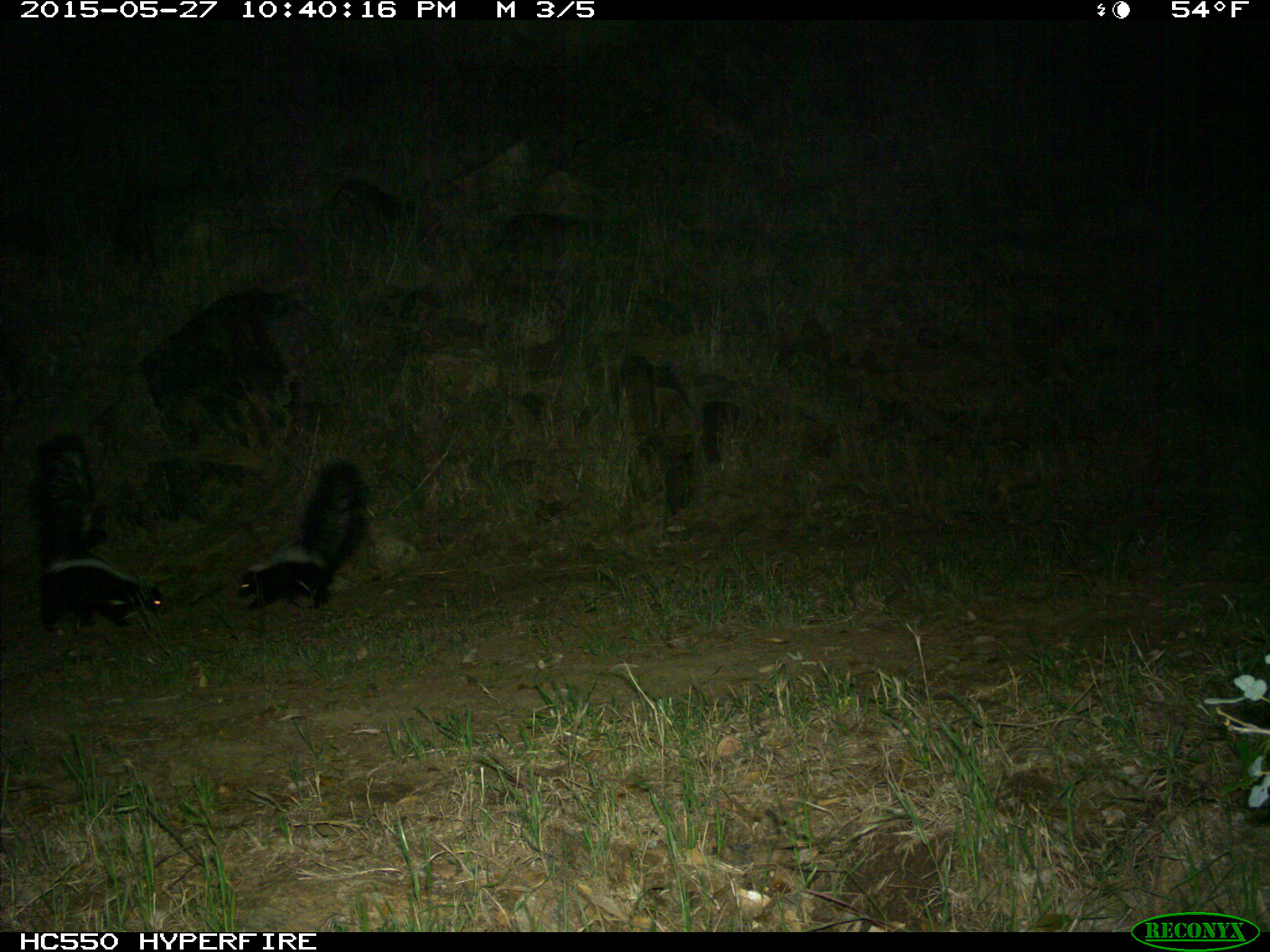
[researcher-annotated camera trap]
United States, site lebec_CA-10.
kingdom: Animalia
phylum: Chordata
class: Mammalia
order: Carnivora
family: Mephitidae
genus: Mephitis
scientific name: Mephitis mephitis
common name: striped skunk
Mephitis mephitis (striped skunk).